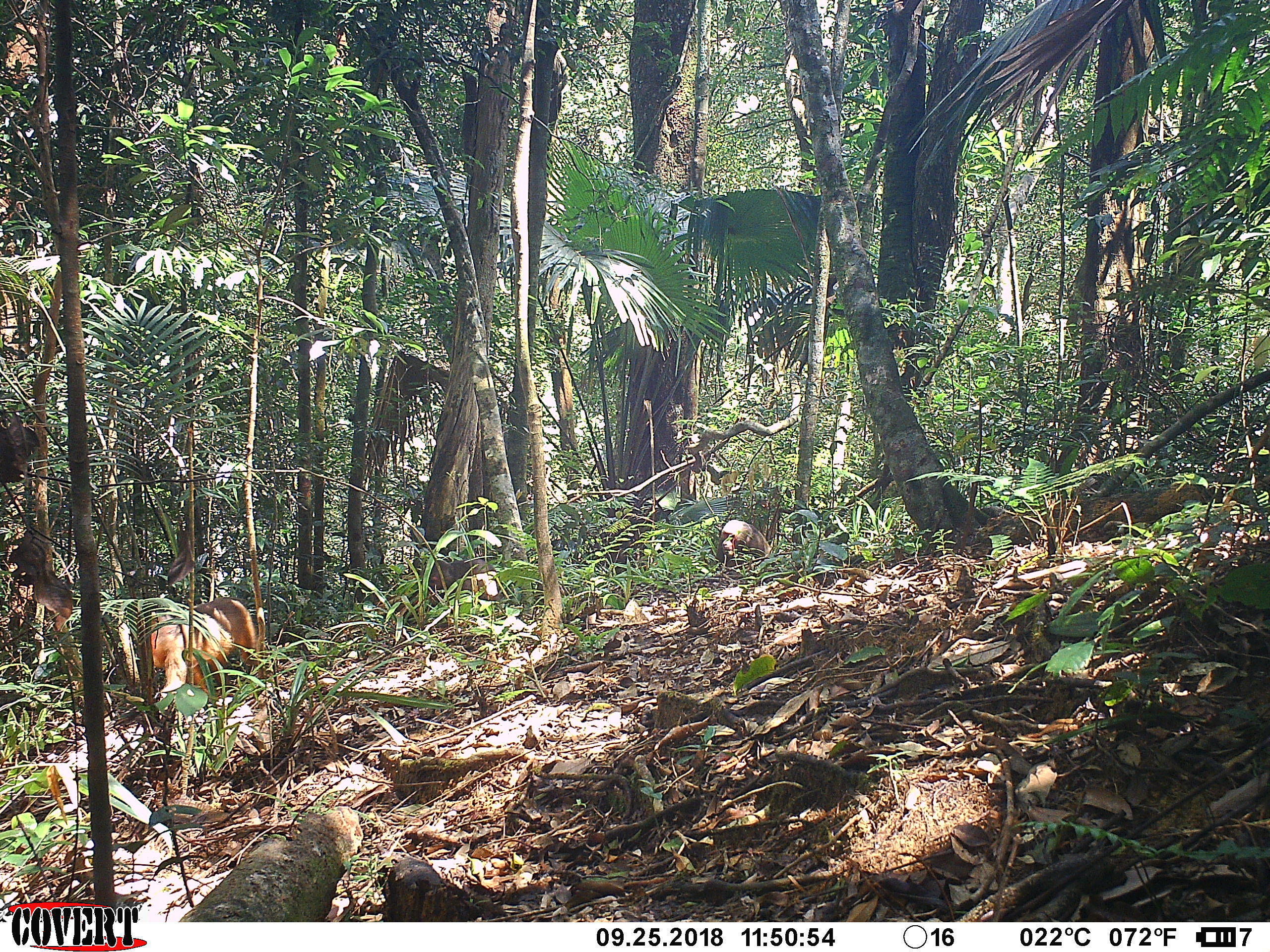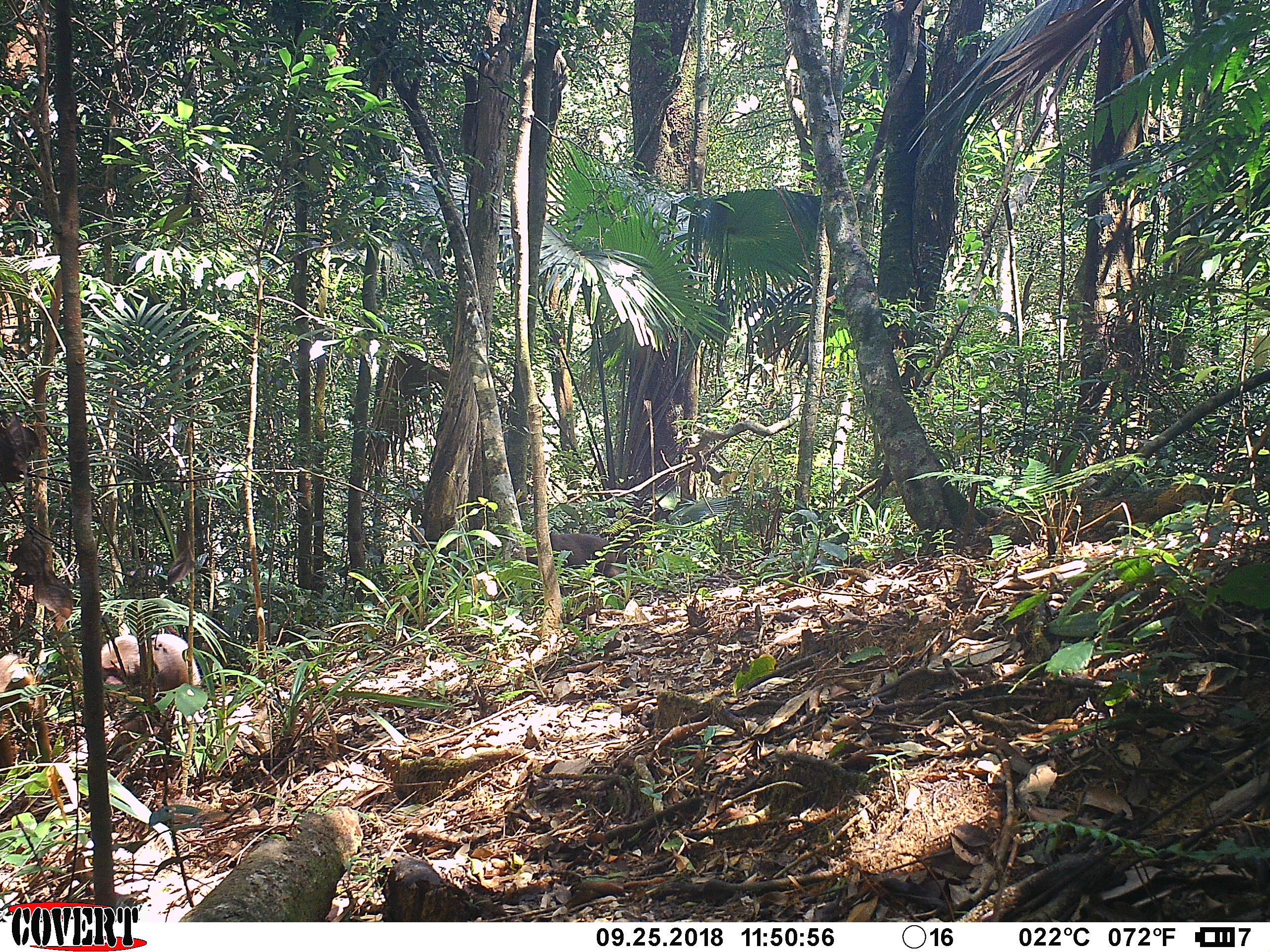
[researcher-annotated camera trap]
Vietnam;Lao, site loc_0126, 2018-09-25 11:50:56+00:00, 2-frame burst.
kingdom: Animalia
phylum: Chordata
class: Mammalia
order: Primates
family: Cercopithecidae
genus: Macaca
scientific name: Macaca arctoides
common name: stump-tailed macaque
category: stump tailed macaque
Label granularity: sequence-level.